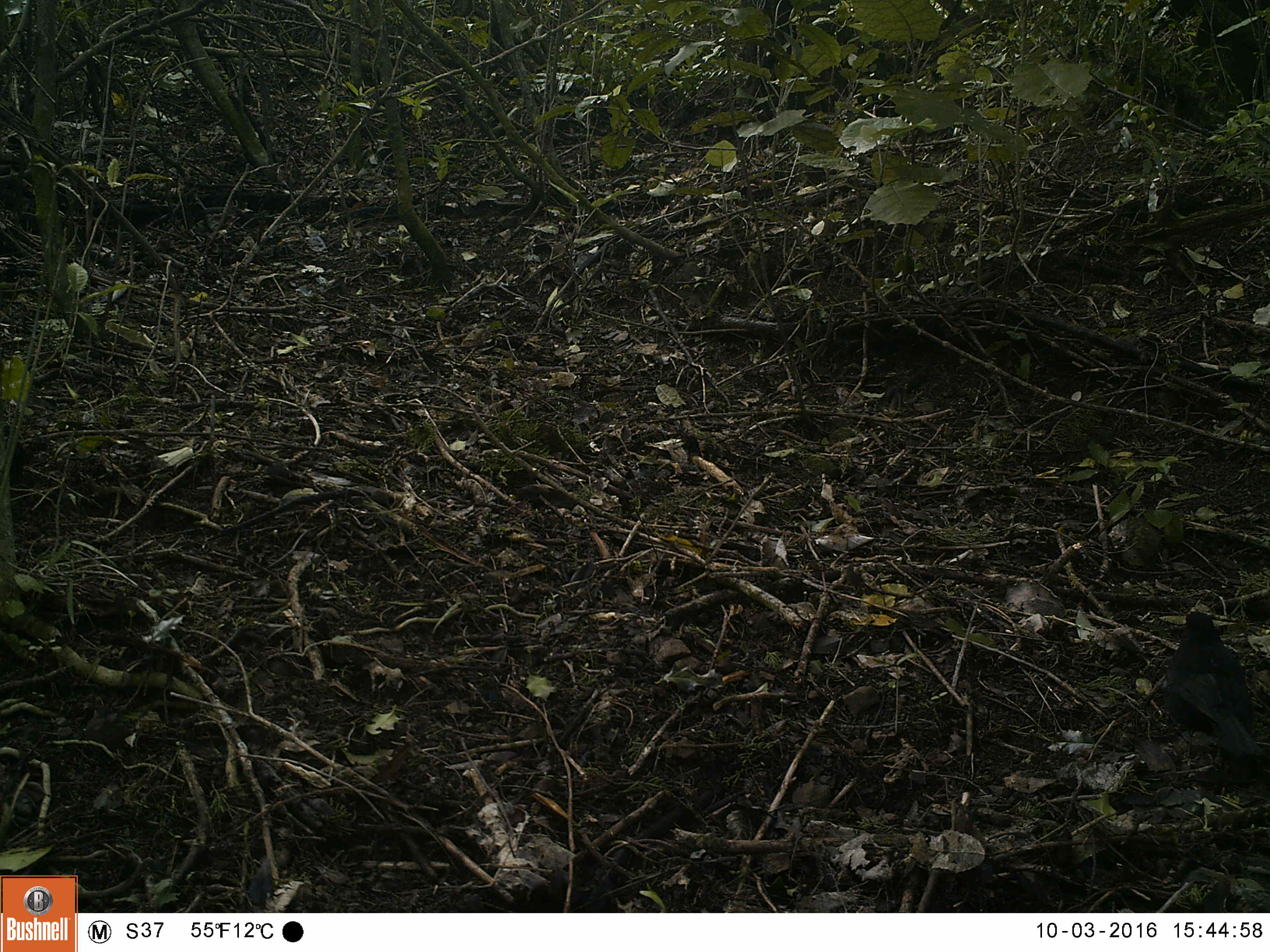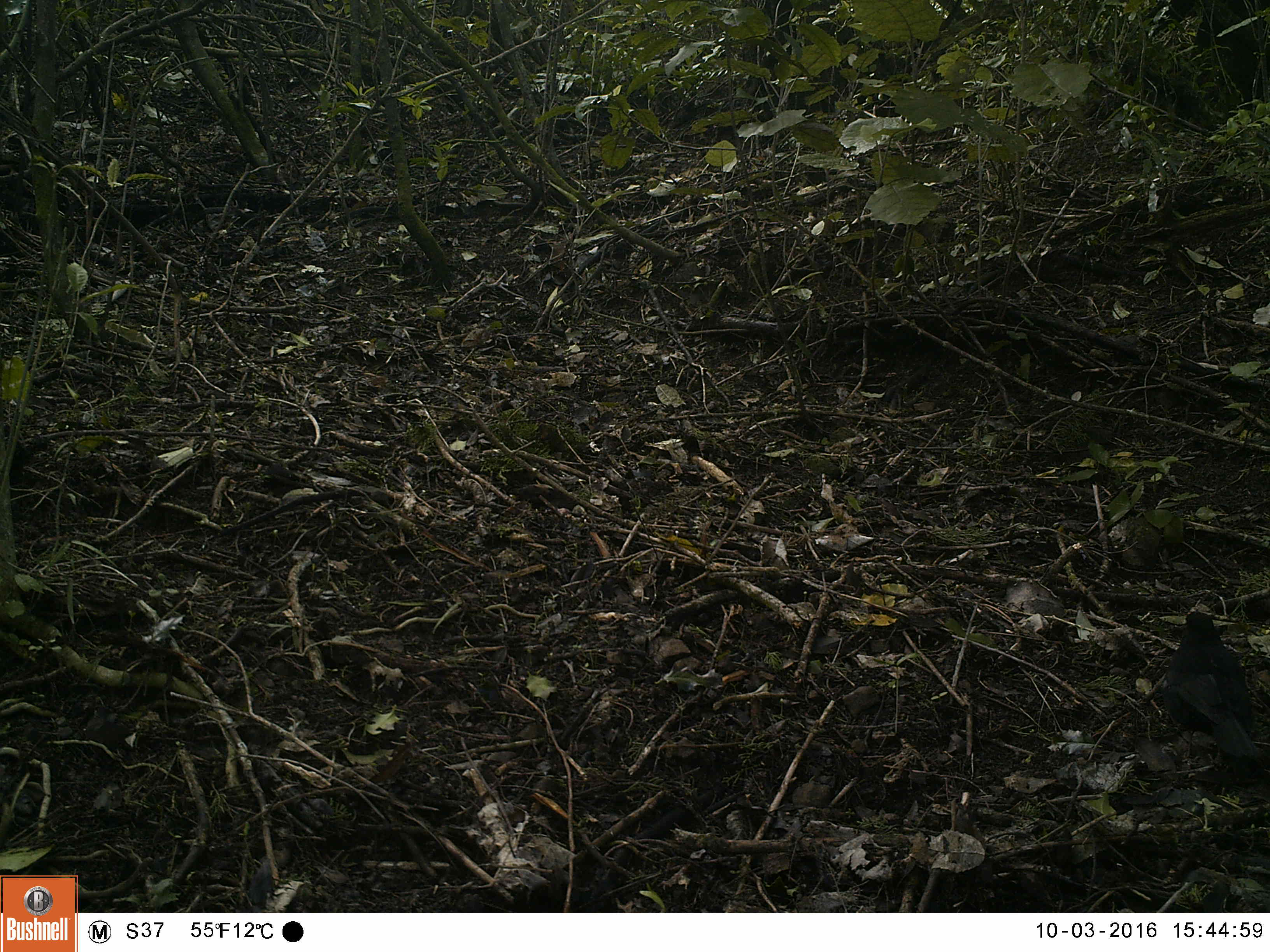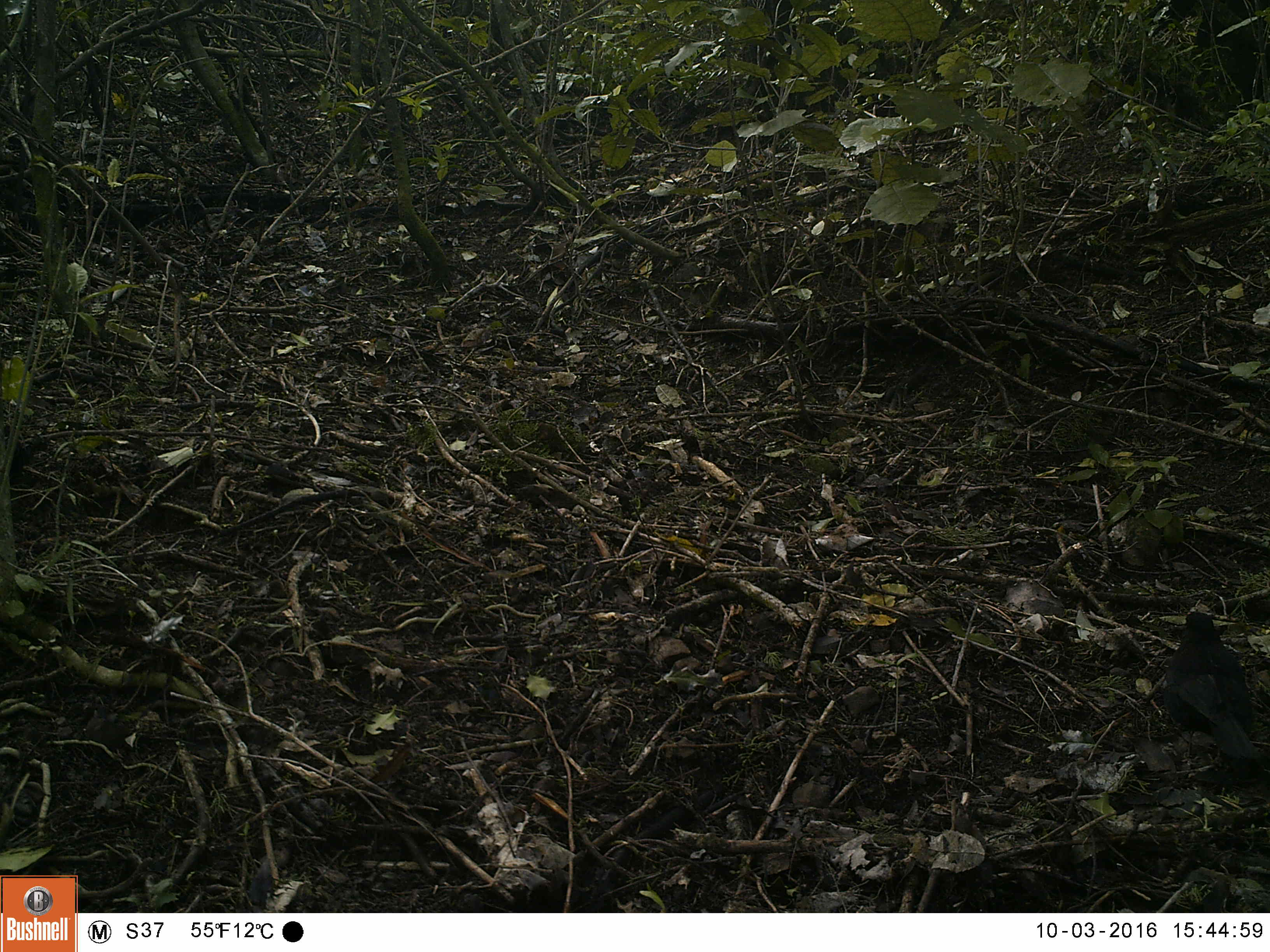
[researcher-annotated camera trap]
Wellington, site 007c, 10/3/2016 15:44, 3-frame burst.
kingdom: Animalia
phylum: Chordata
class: Aves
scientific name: Aves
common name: bird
Bird (Aves).